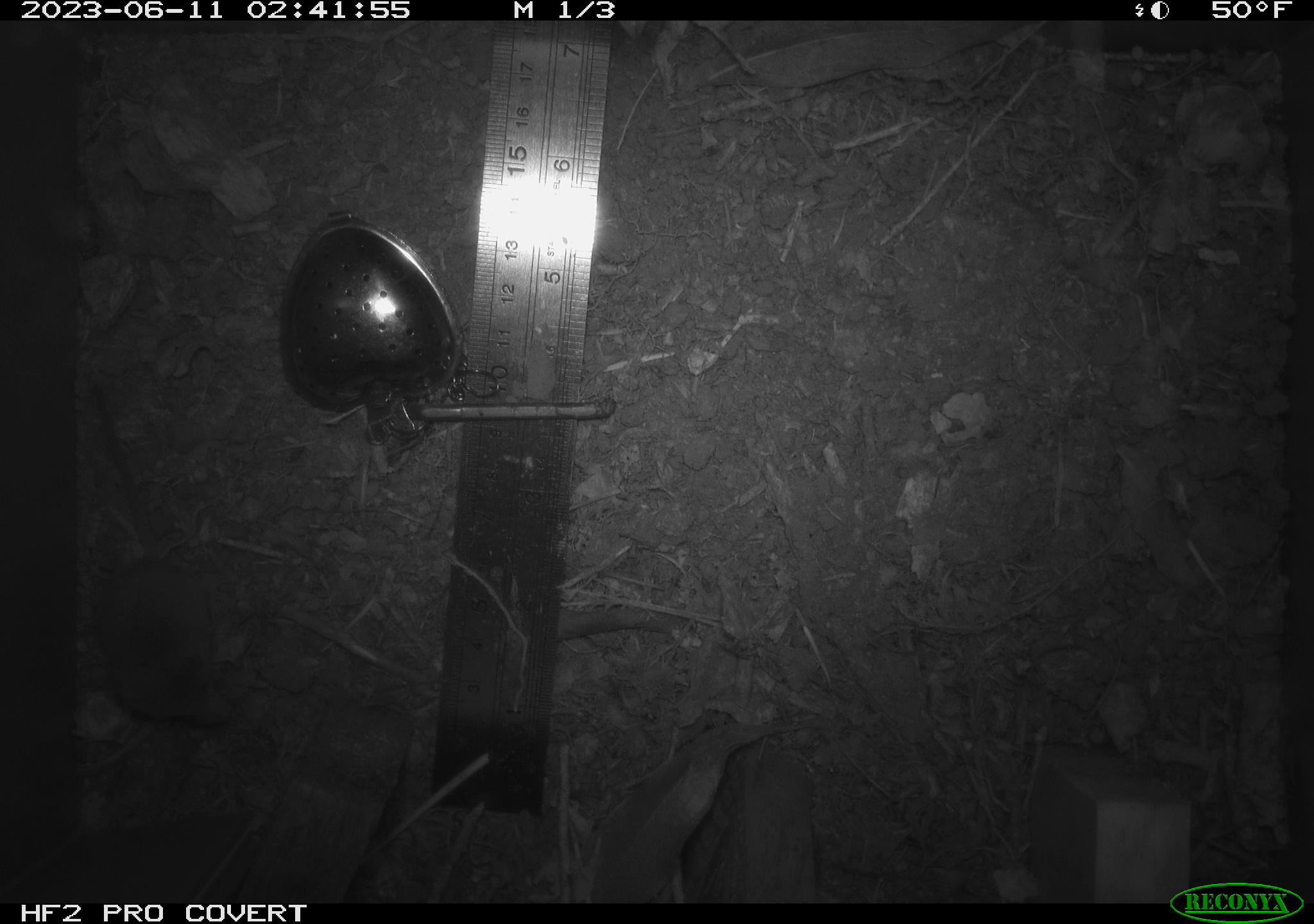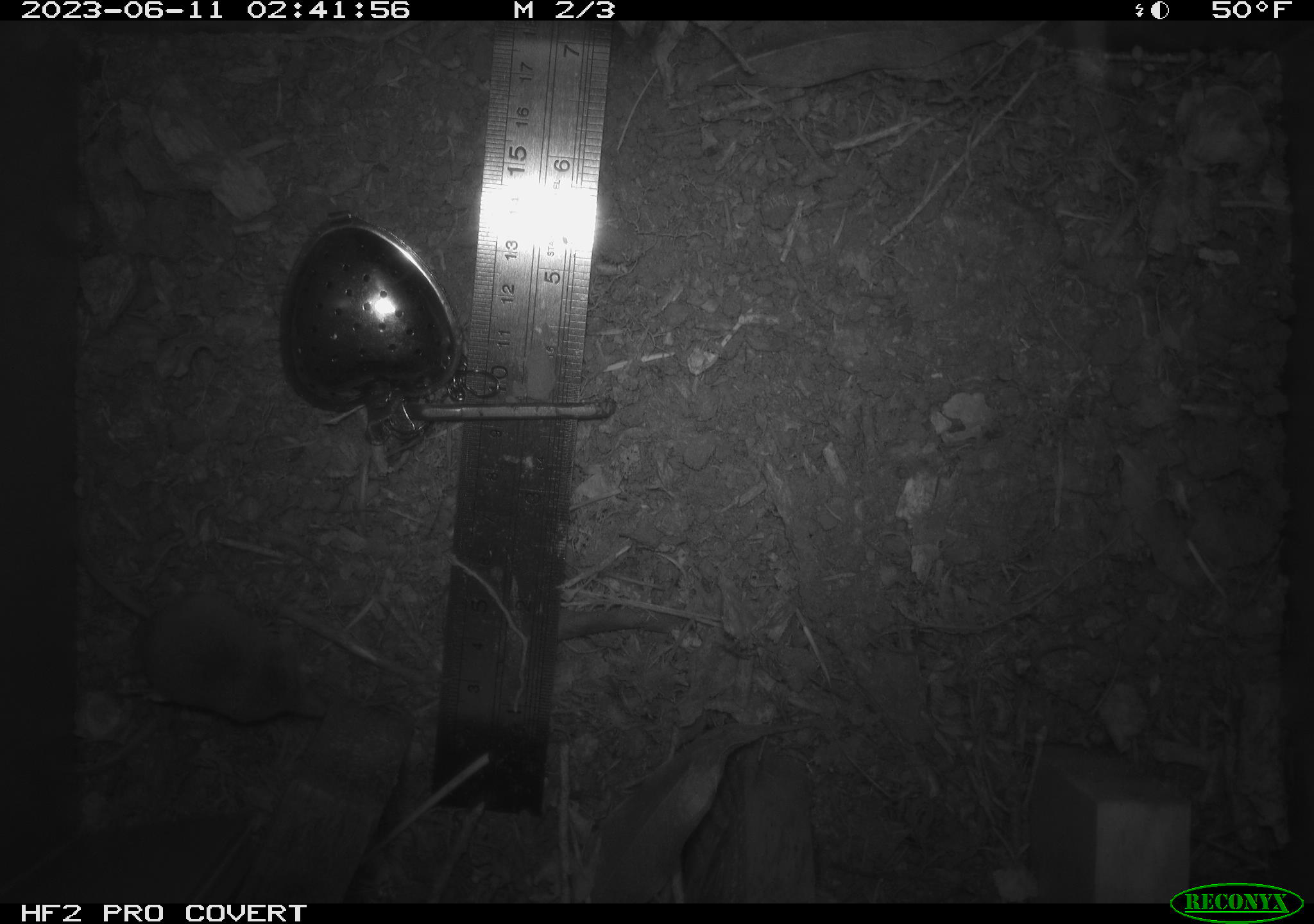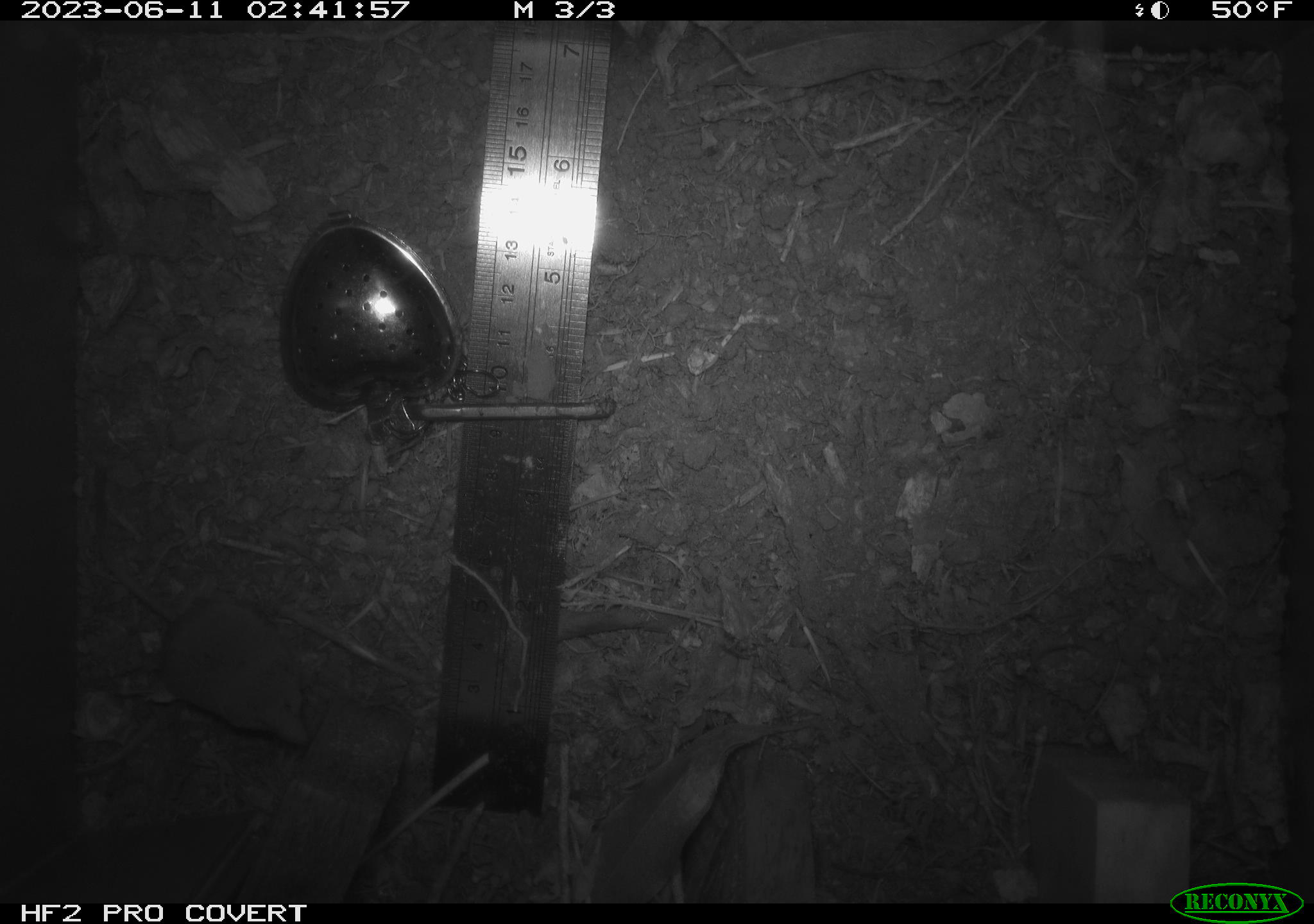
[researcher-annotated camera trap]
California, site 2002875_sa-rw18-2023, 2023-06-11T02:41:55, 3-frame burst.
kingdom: Animalia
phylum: Chordata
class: Mammalia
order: Eulipotyphla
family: Soricidae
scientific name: Soricidae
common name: shrews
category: soricidae family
Soricidae family (shrews) (Soricidae).